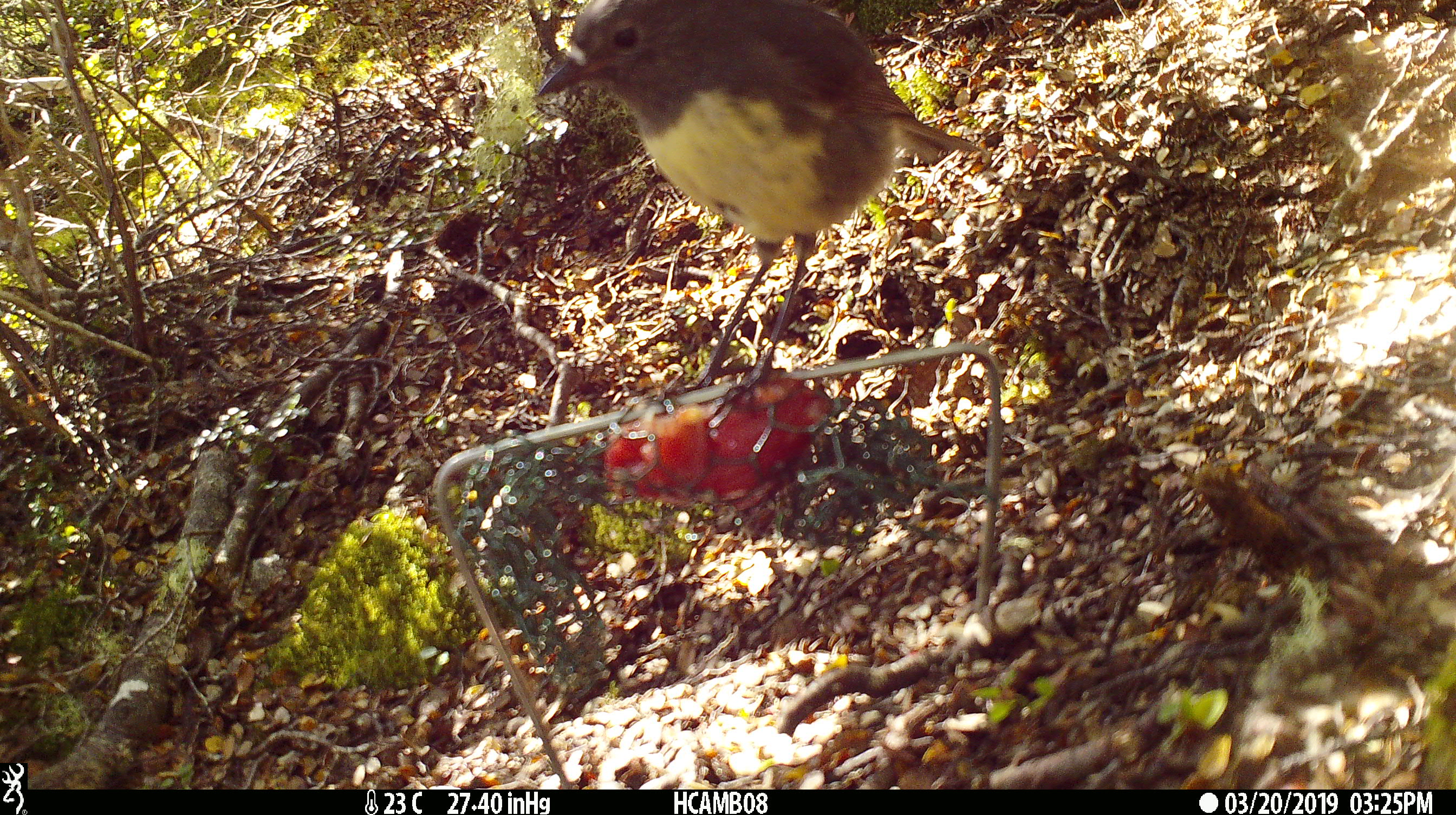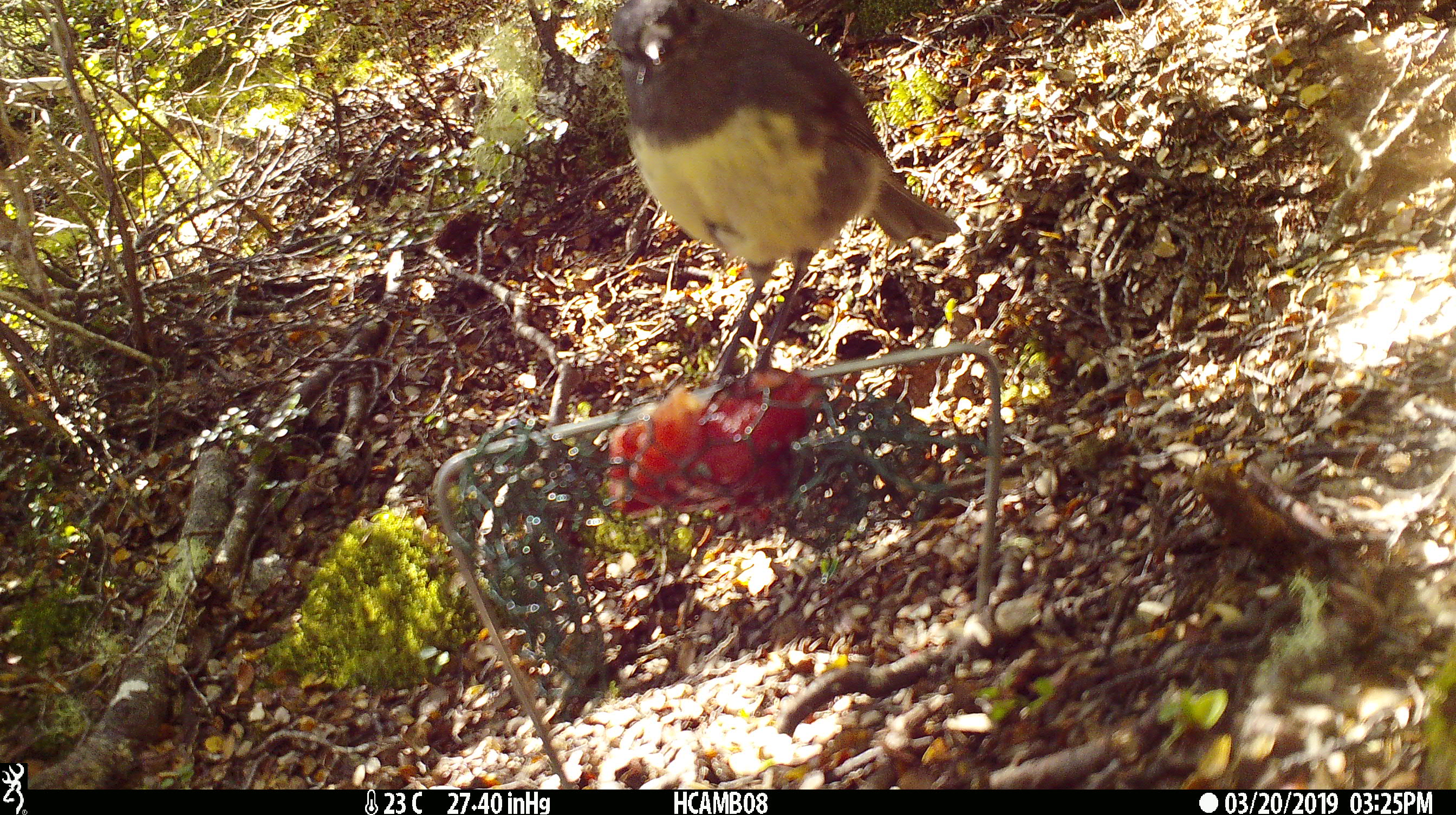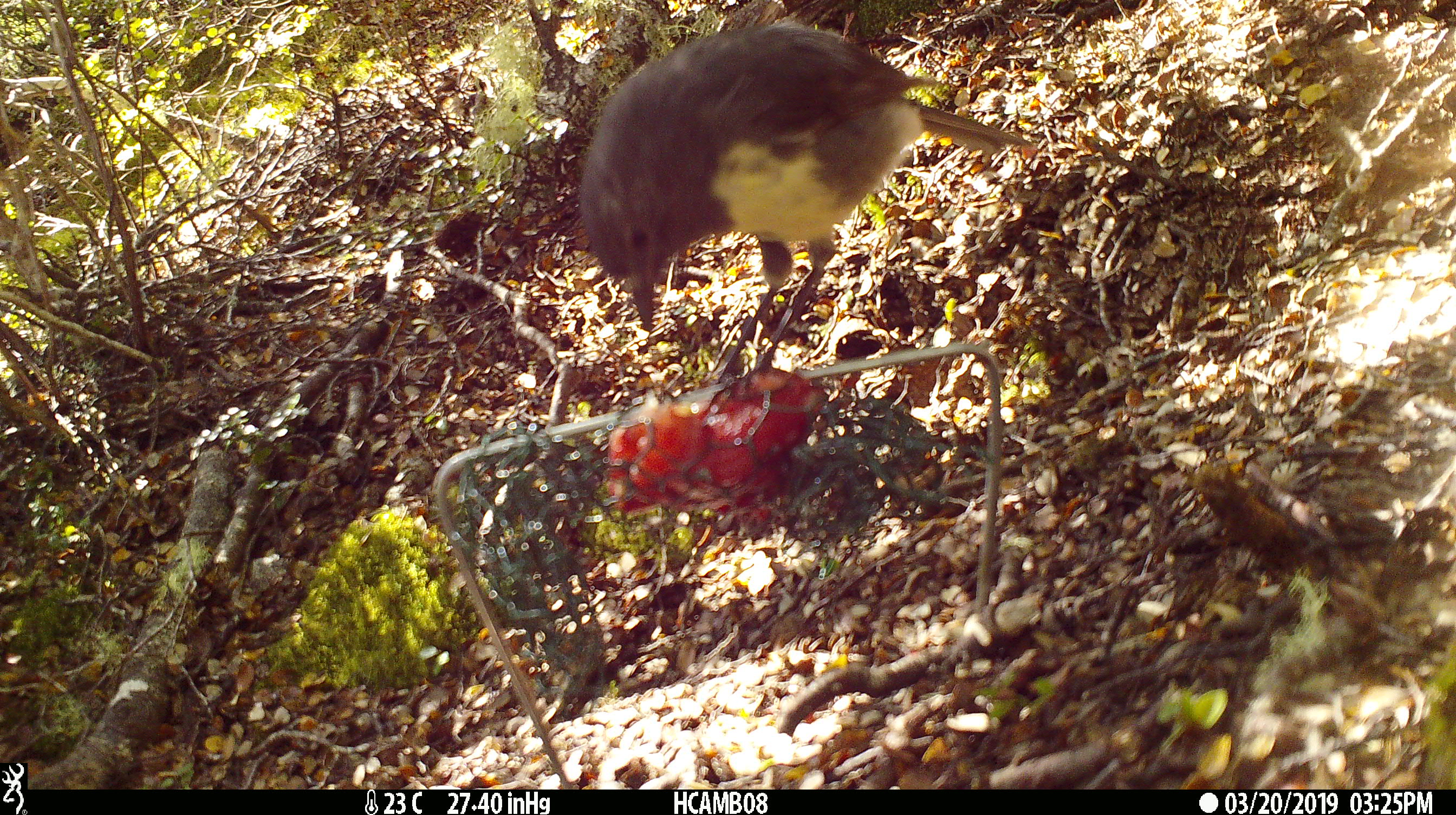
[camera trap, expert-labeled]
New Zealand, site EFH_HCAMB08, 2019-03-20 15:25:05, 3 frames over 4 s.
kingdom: Animalia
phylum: Chordata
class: Aves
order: Passeriformes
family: Petroicidae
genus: Petroica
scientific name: Petroica australis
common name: new zealand robin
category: robin